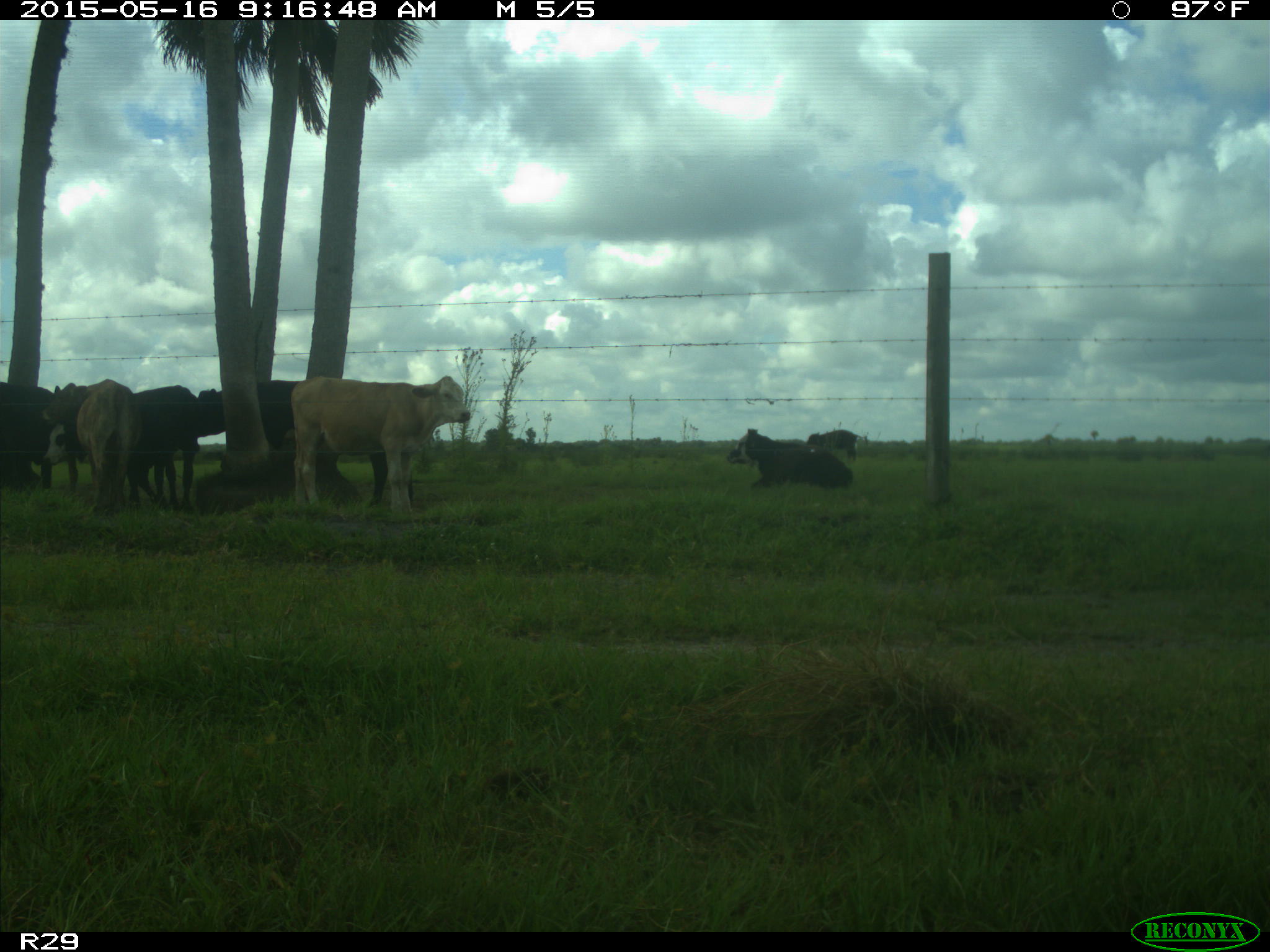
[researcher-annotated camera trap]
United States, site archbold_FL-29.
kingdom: Animalia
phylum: Chordata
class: Mammalia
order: Artiodactyla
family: Bovidae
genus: Bos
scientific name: Bos taurus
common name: domestic cow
Bos taurus (domestic cow).